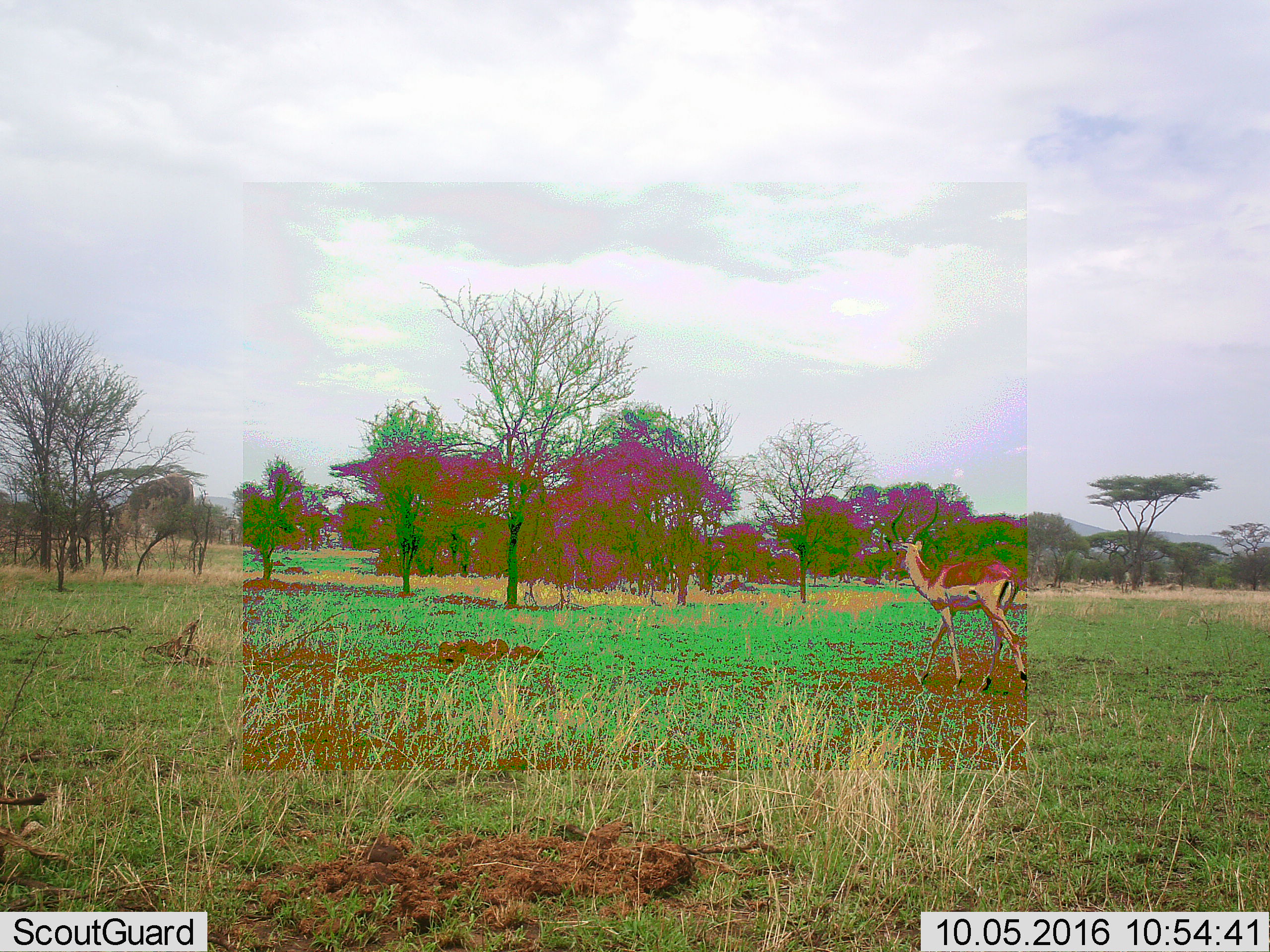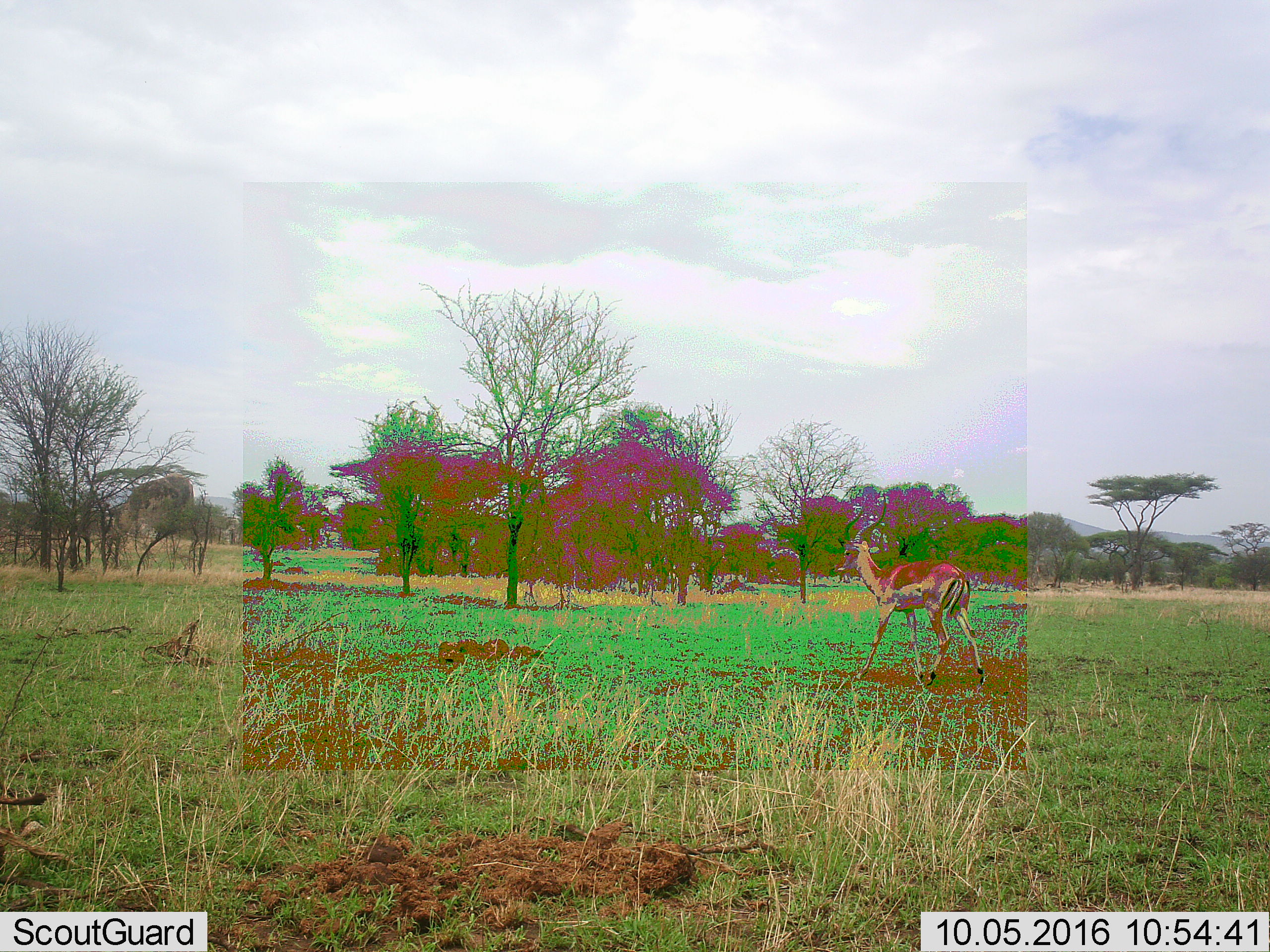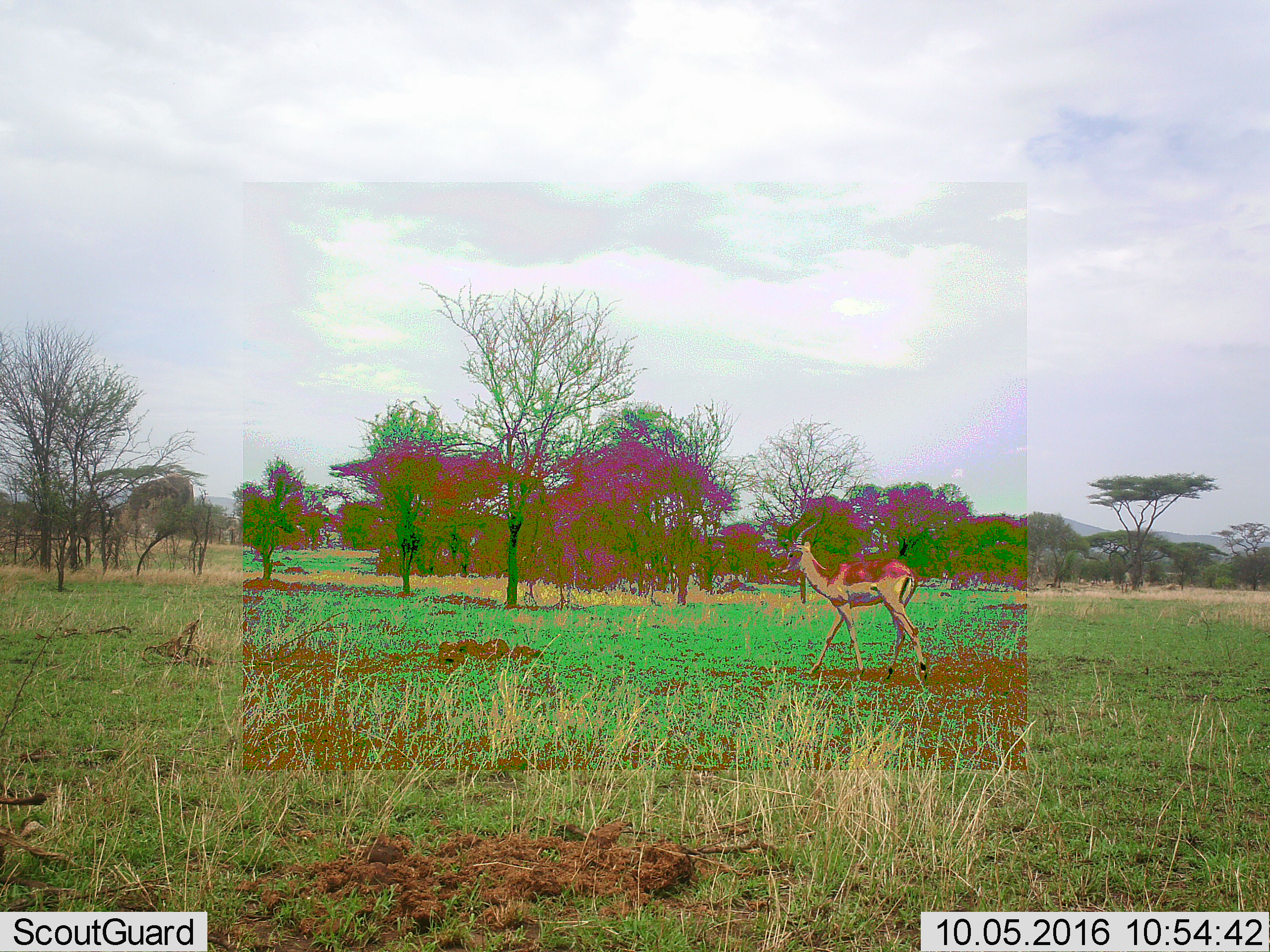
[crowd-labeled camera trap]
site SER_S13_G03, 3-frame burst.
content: unidentified animal